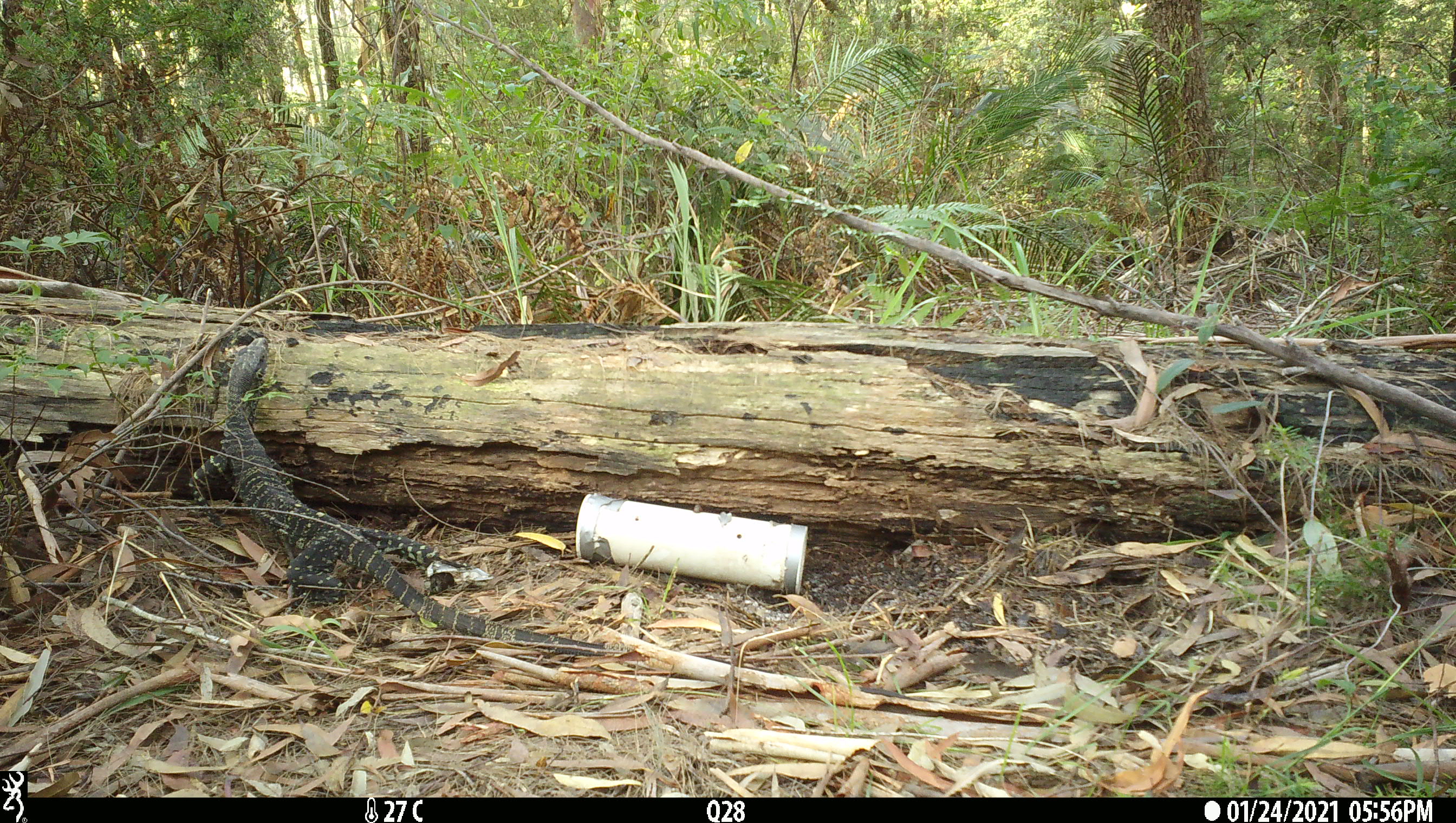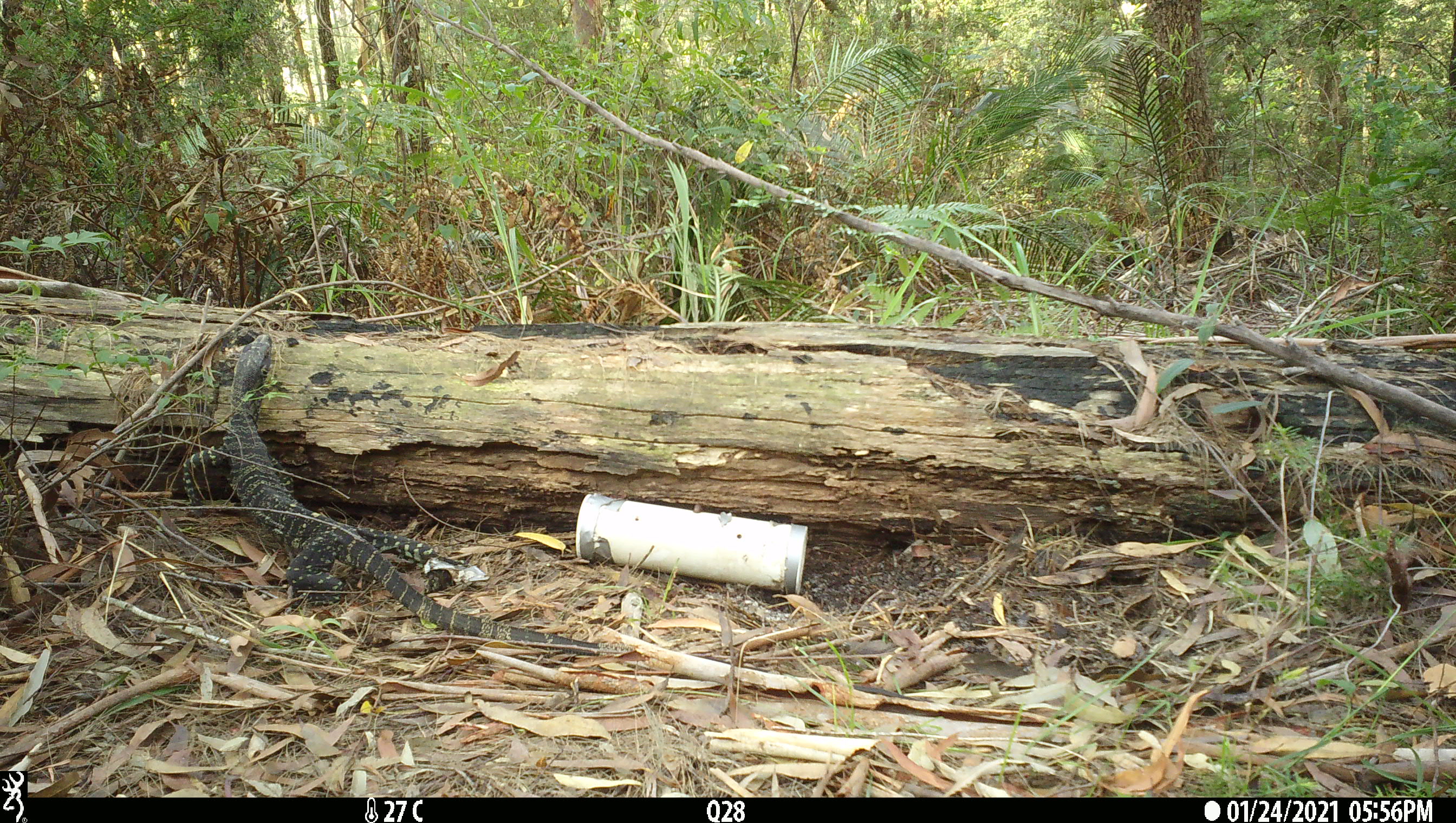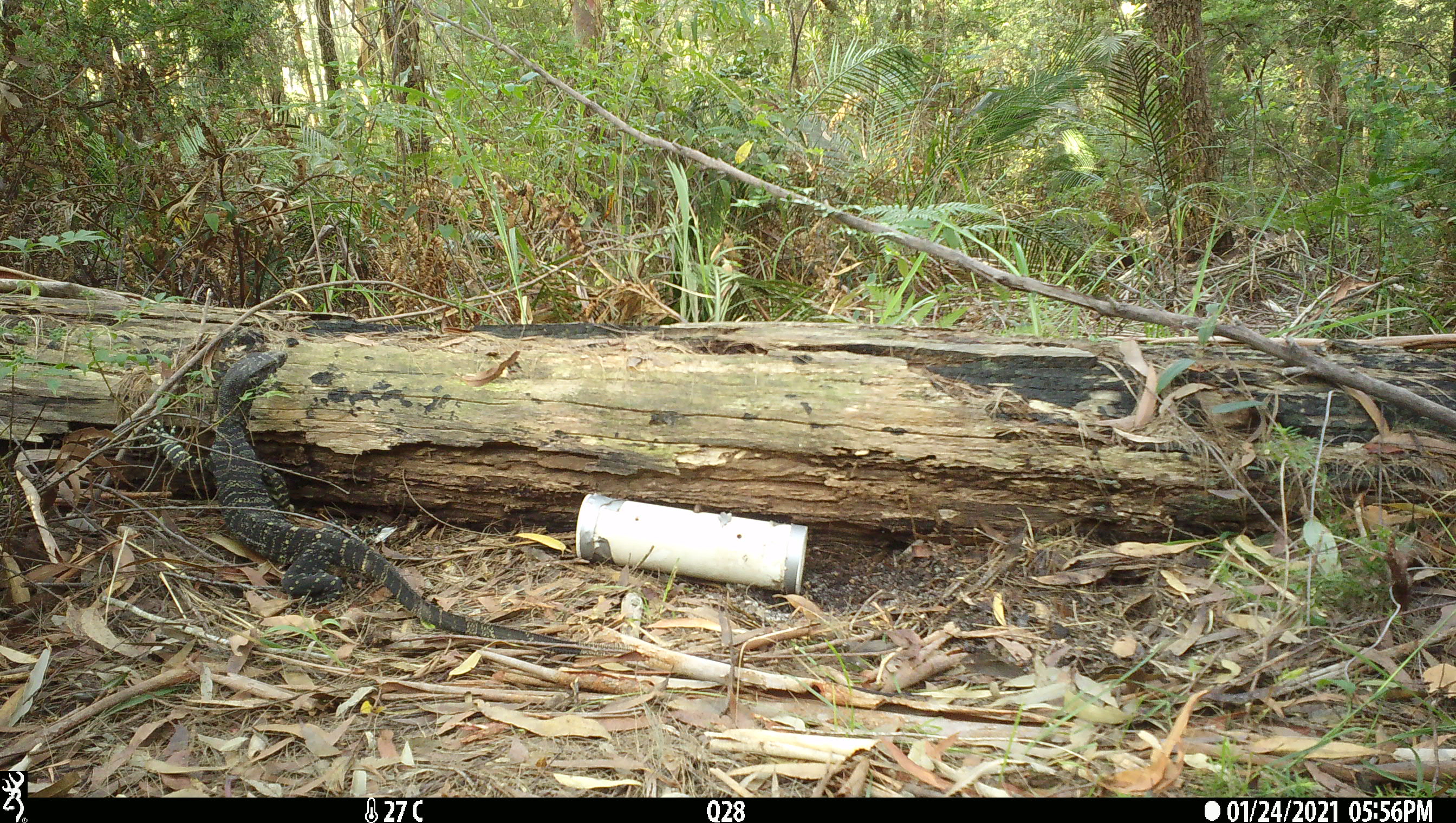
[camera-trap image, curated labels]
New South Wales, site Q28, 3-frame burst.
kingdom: Animalia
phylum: Chordata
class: Reptilia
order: Squamata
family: Varanidae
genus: Varanus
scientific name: Varanus varius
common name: lace monitor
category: goanna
Goanna (lace monitor) (Varanus varius).